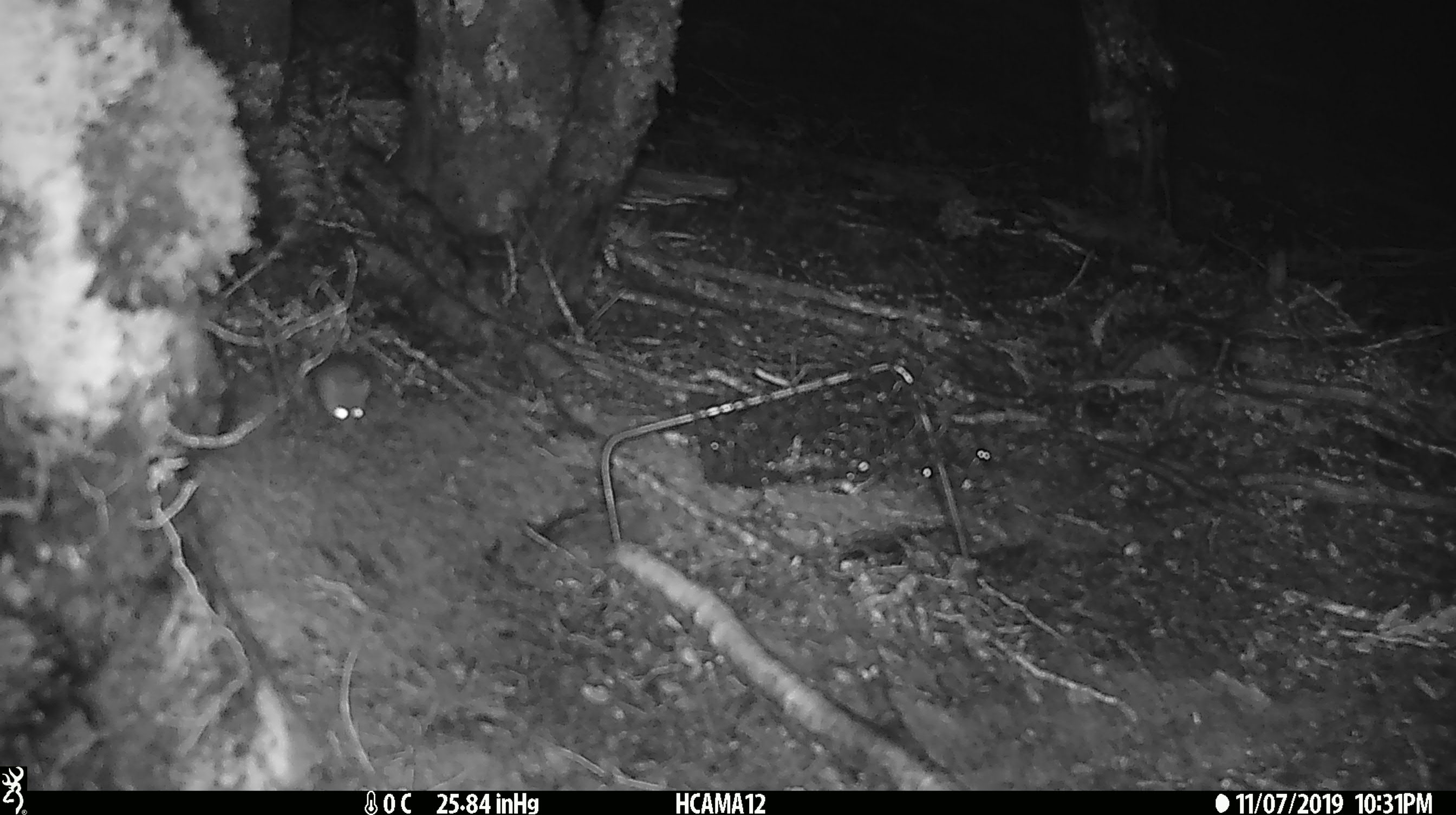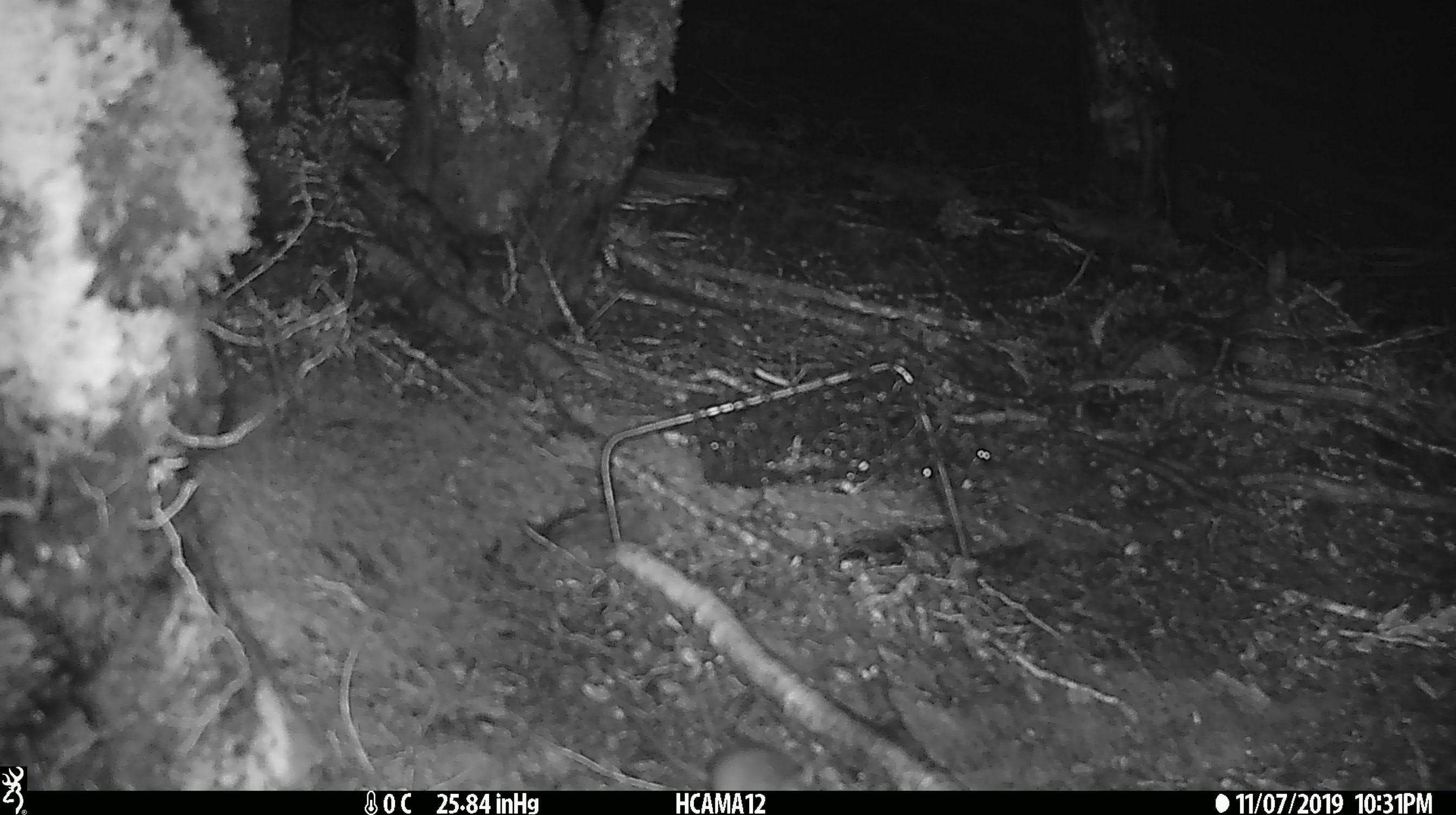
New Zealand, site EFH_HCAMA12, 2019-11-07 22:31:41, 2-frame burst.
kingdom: Animalia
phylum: Chordata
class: Mammalia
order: Rodentia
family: Muridae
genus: Mus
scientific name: Mus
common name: mouse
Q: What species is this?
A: Mouse (Mus).